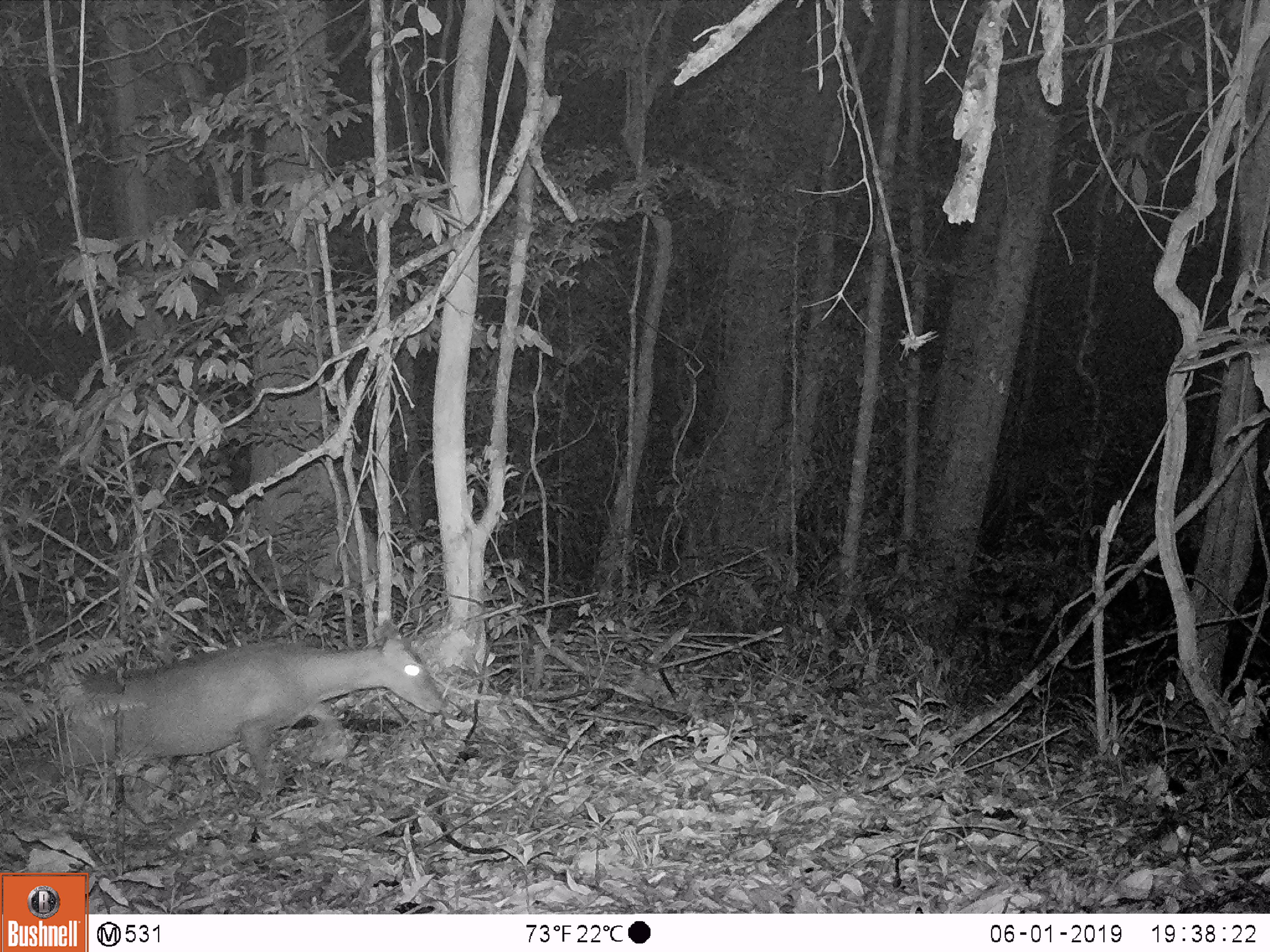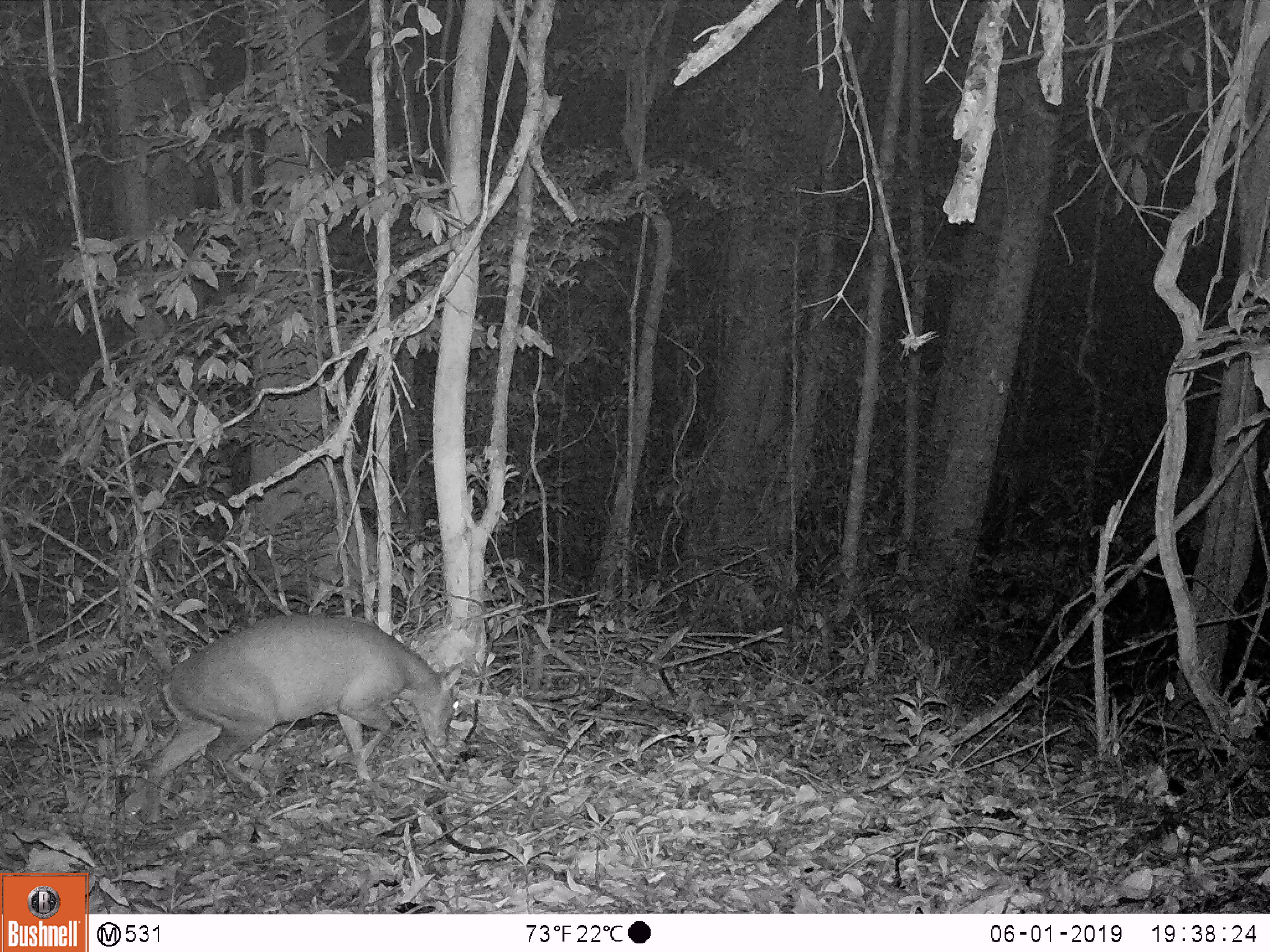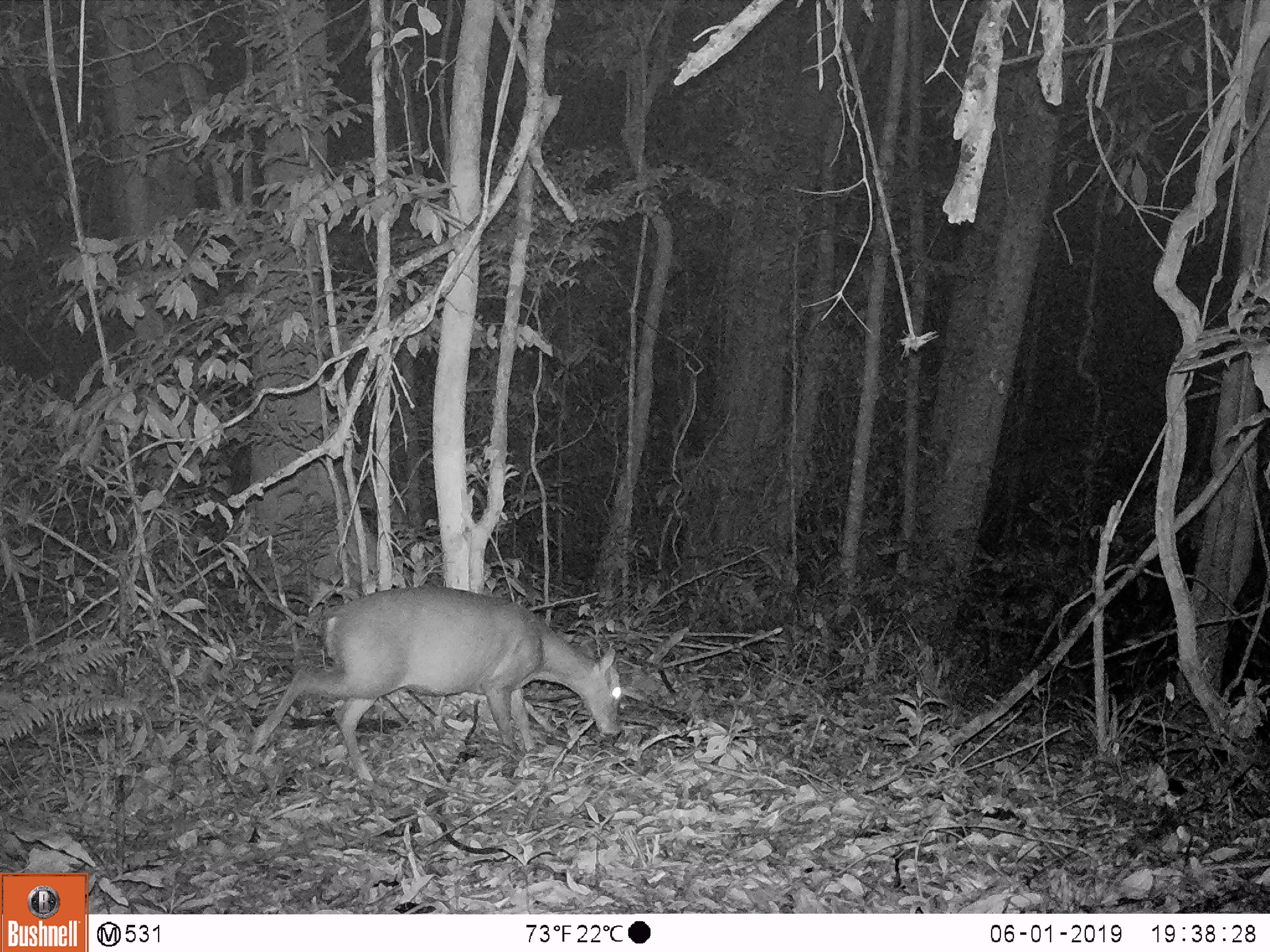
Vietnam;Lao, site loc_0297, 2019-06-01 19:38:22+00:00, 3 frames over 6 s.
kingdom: Animalia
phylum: Chordata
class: Mammalia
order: Artiodactyla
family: Cervidae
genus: Muntiacus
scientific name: Muntiacus rooseveltorum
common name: roosevelt's muntjac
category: roosevelts muntjac group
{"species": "roosevelts muntjac group (roosevelt's muntjac) (Muntiacus rooseveltorum)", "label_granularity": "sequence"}